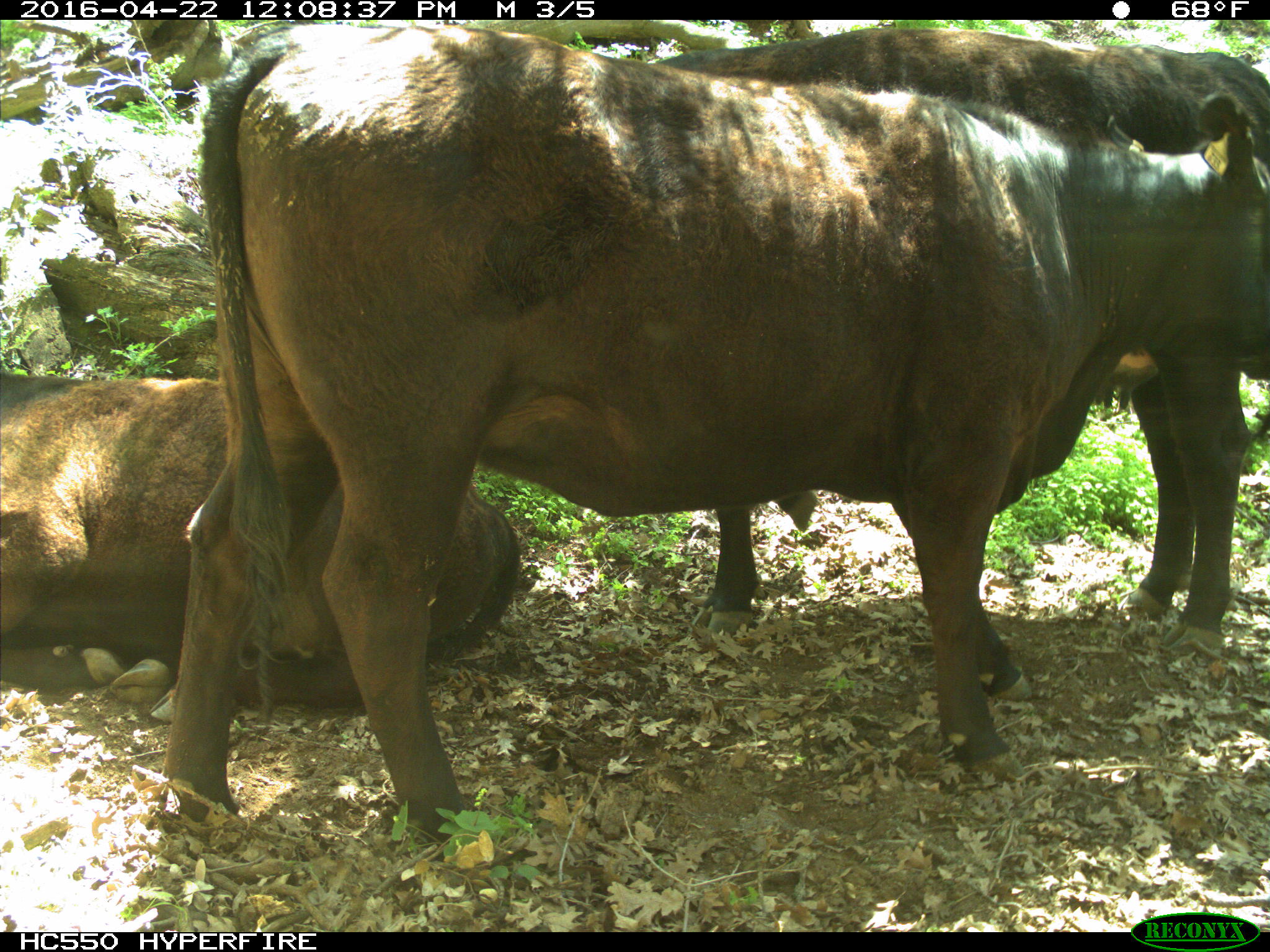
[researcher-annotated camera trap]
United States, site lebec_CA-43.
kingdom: Animalia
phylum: Chordata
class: Mammalia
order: Artiodactyla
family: Bovidae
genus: Bos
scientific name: Bos taurus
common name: domestic cow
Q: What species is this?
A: Bos taurus (domestic cow).